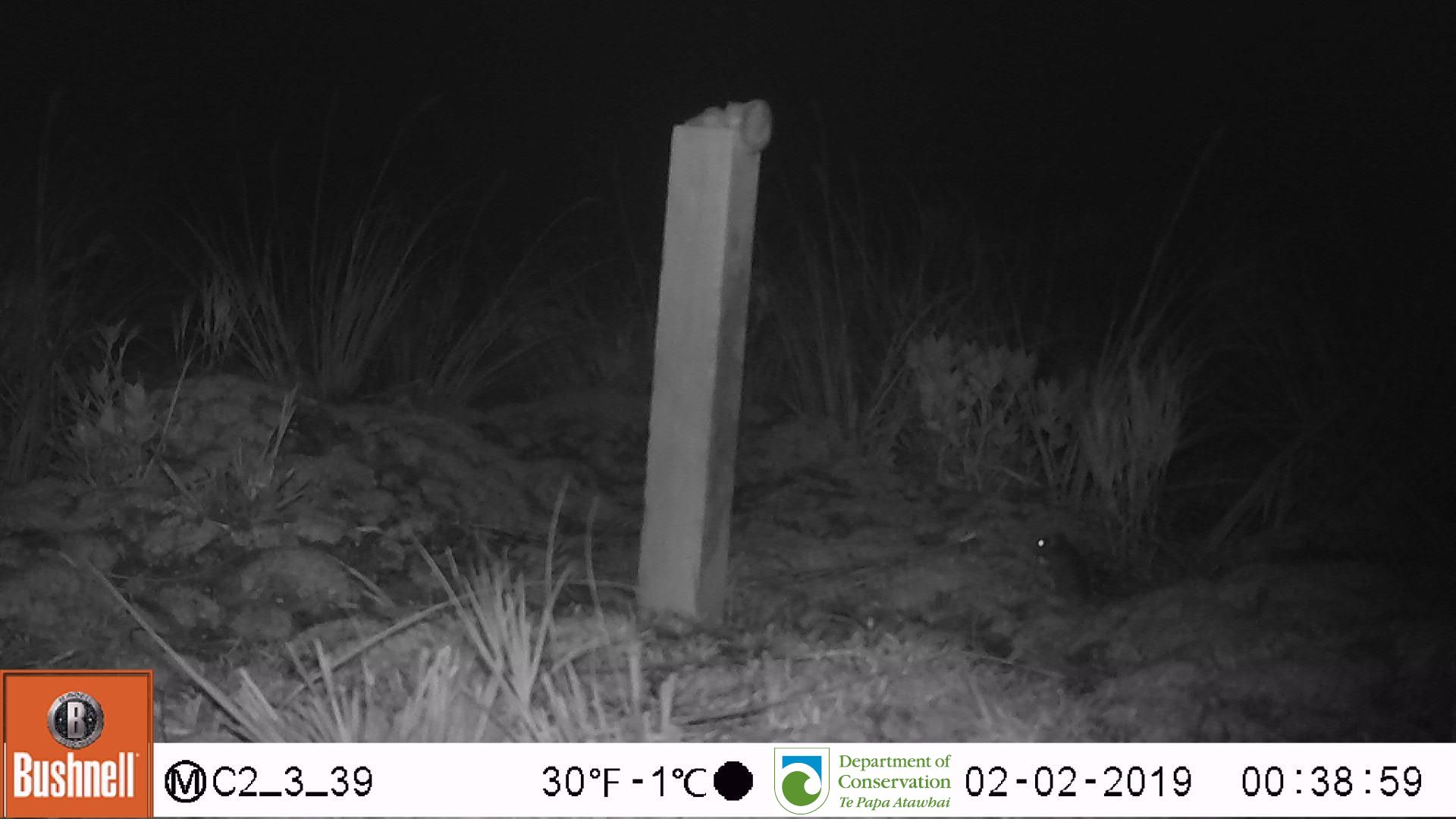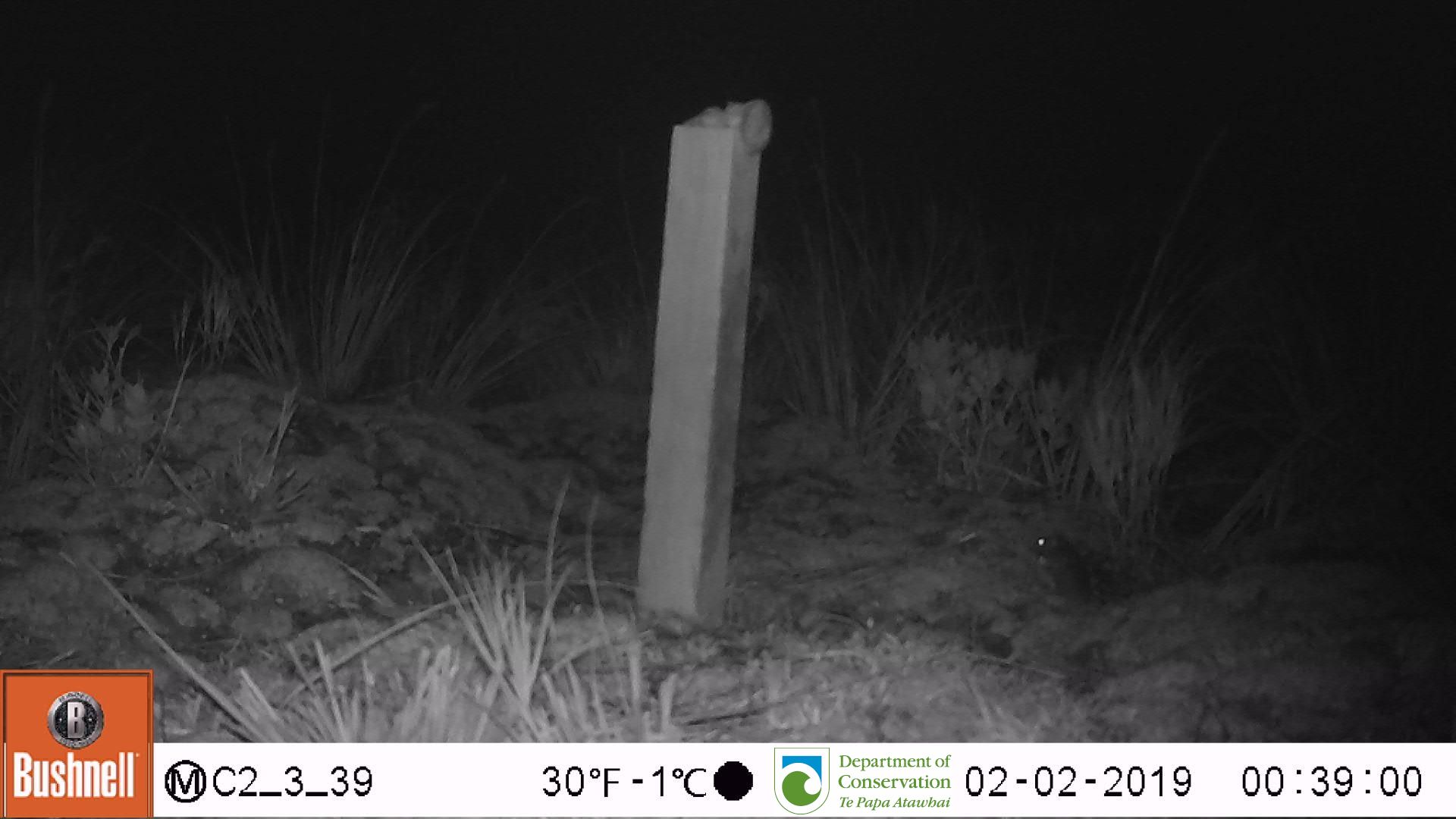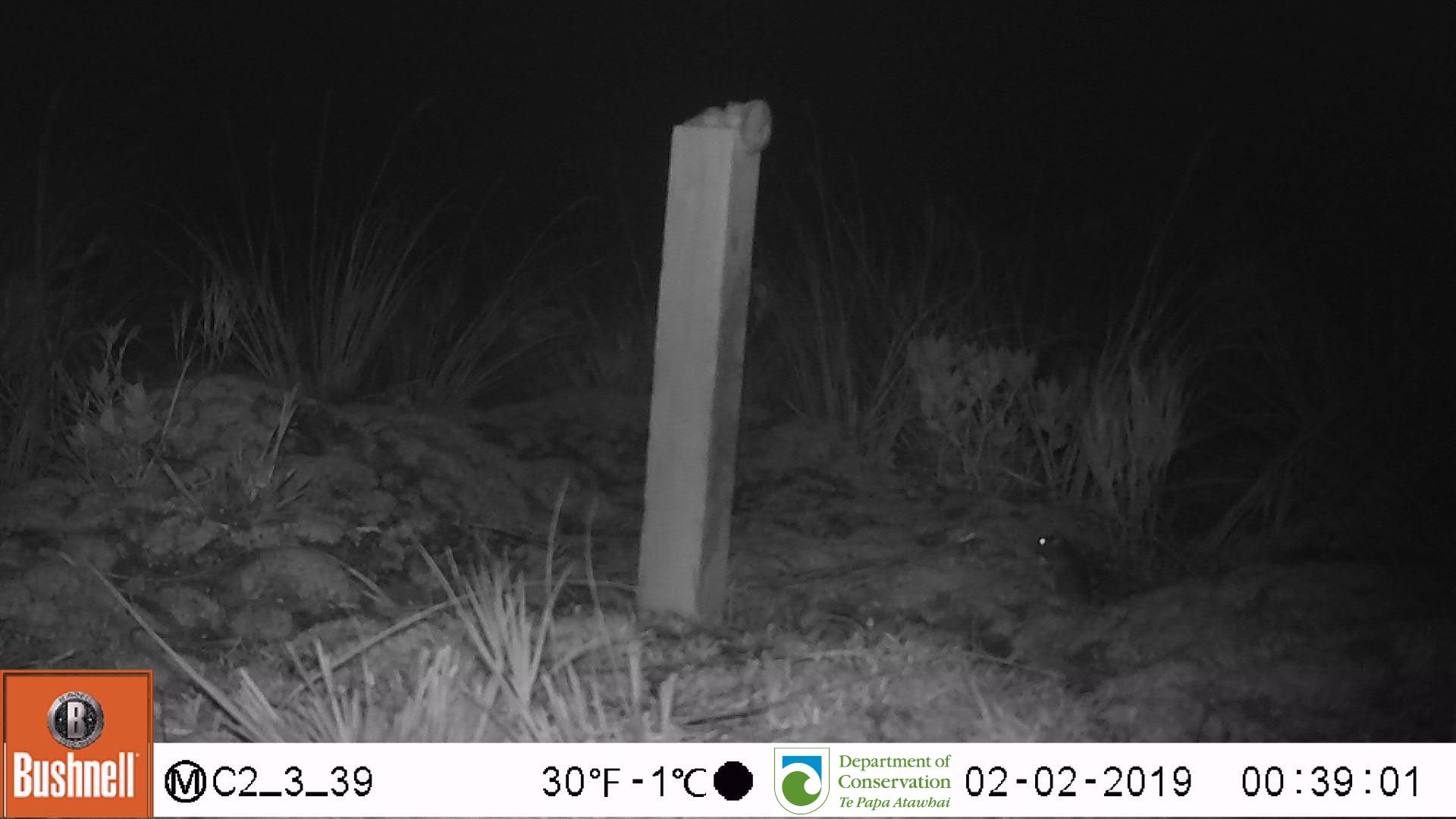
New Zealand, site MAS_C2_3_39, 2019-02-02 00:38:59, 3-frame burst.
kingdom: Animalia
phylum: Chordata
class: Mammalia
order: Rodentia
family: Muridae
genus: Mus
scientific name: Mus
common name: mouse